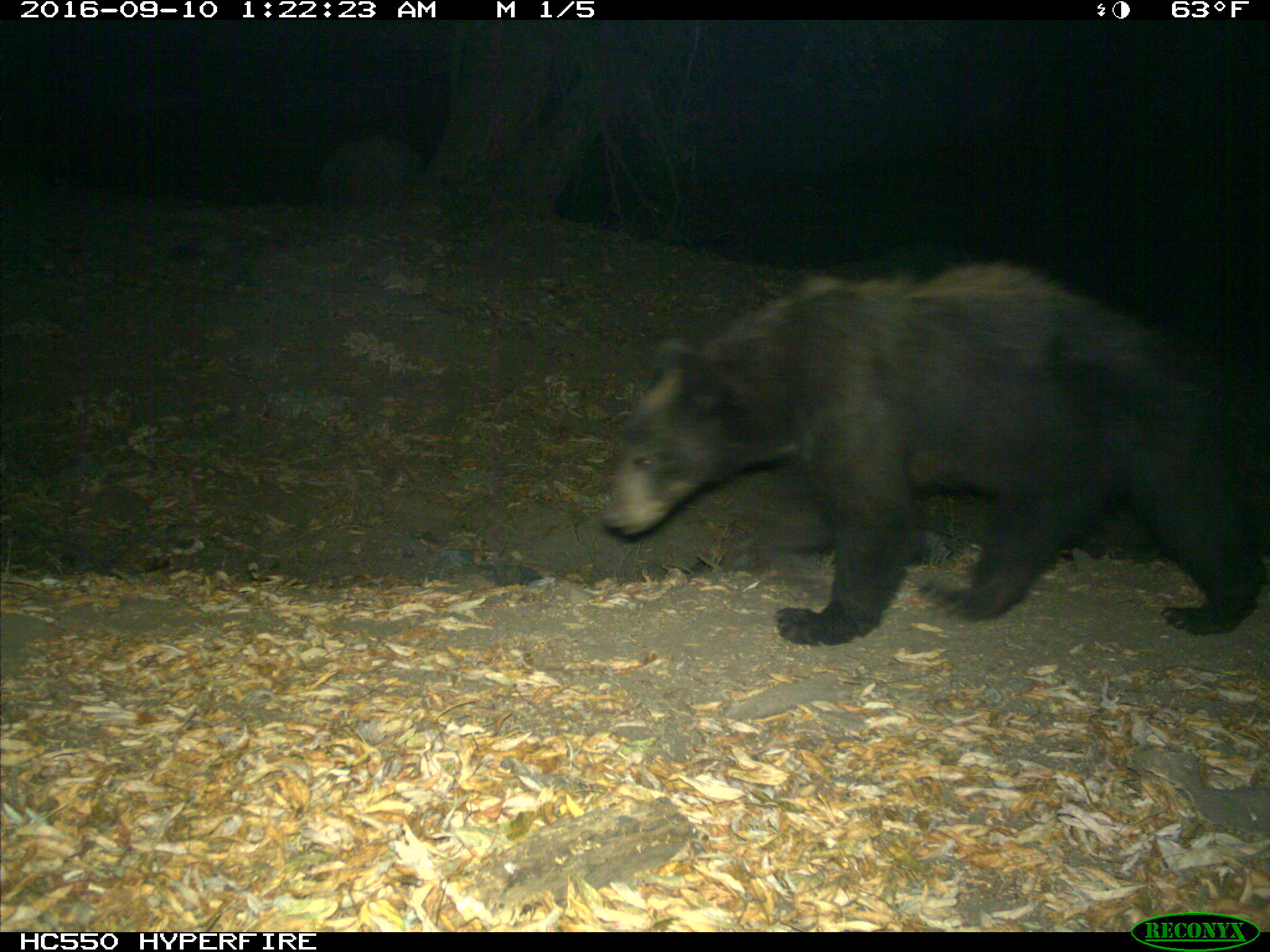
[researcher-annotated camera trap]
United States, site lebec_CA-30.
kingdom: Animalia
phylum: Chordata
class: Mammalia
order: Carnivora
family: Ursidae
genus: Ursus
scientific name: Ursus americanus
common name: american black bear